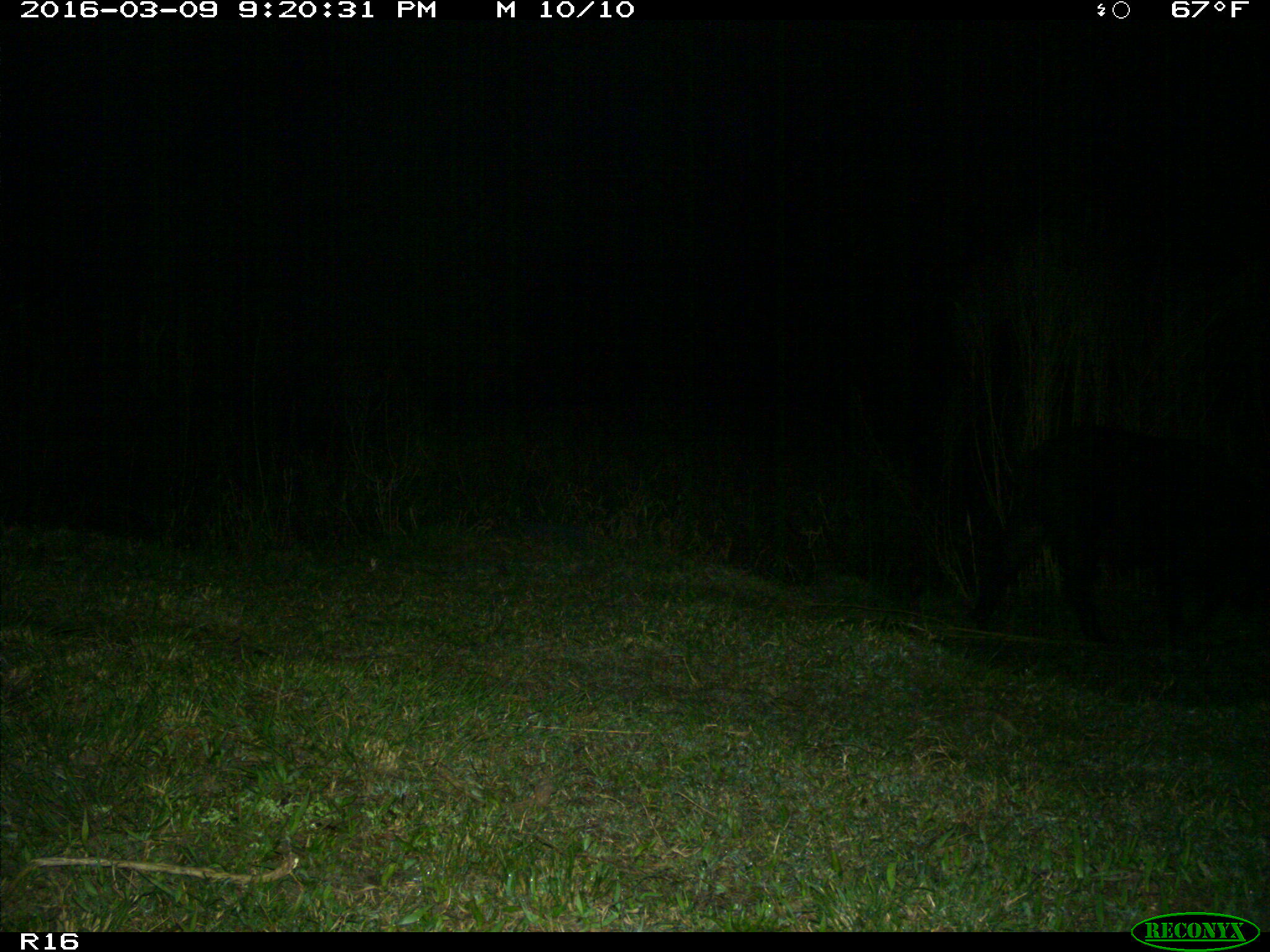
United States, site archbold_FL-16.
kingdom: Animalia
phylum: Chordata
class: Mammalia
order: Artiodactyla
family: Suidae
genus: Sus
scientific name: Sus scrofa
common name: wild boar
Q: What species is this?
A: Sus scrofa (wild boar).